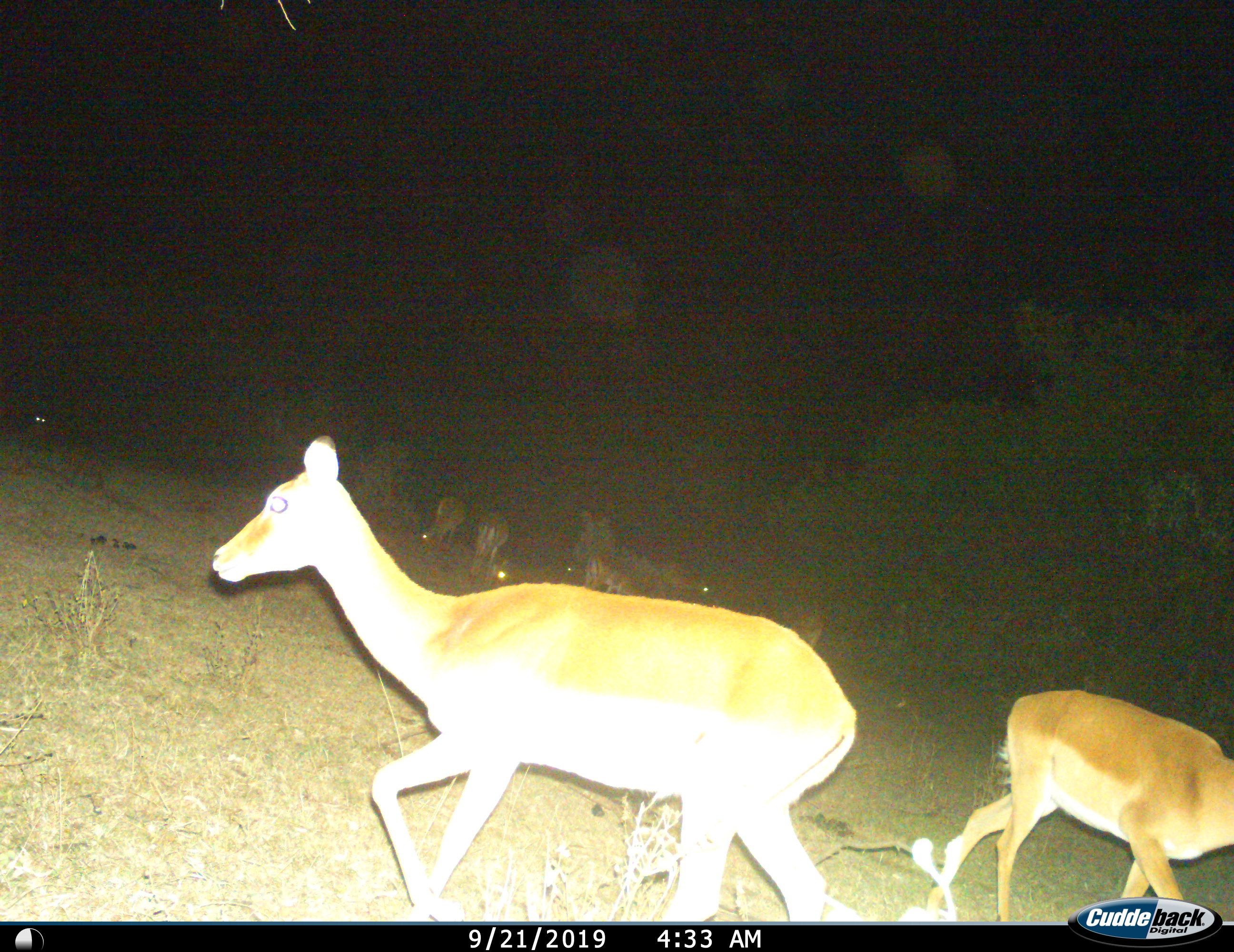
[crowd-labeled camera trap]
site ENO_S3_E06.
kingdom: Animalia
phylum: Chordata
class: Mammalia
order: Artiodactyla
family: Bovidae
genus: Aepyceros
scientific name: Aepyceros melampus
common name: impala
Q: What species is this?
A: Impala (Aepyceros melampus).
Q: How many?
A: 6.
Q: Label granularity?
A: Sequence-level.